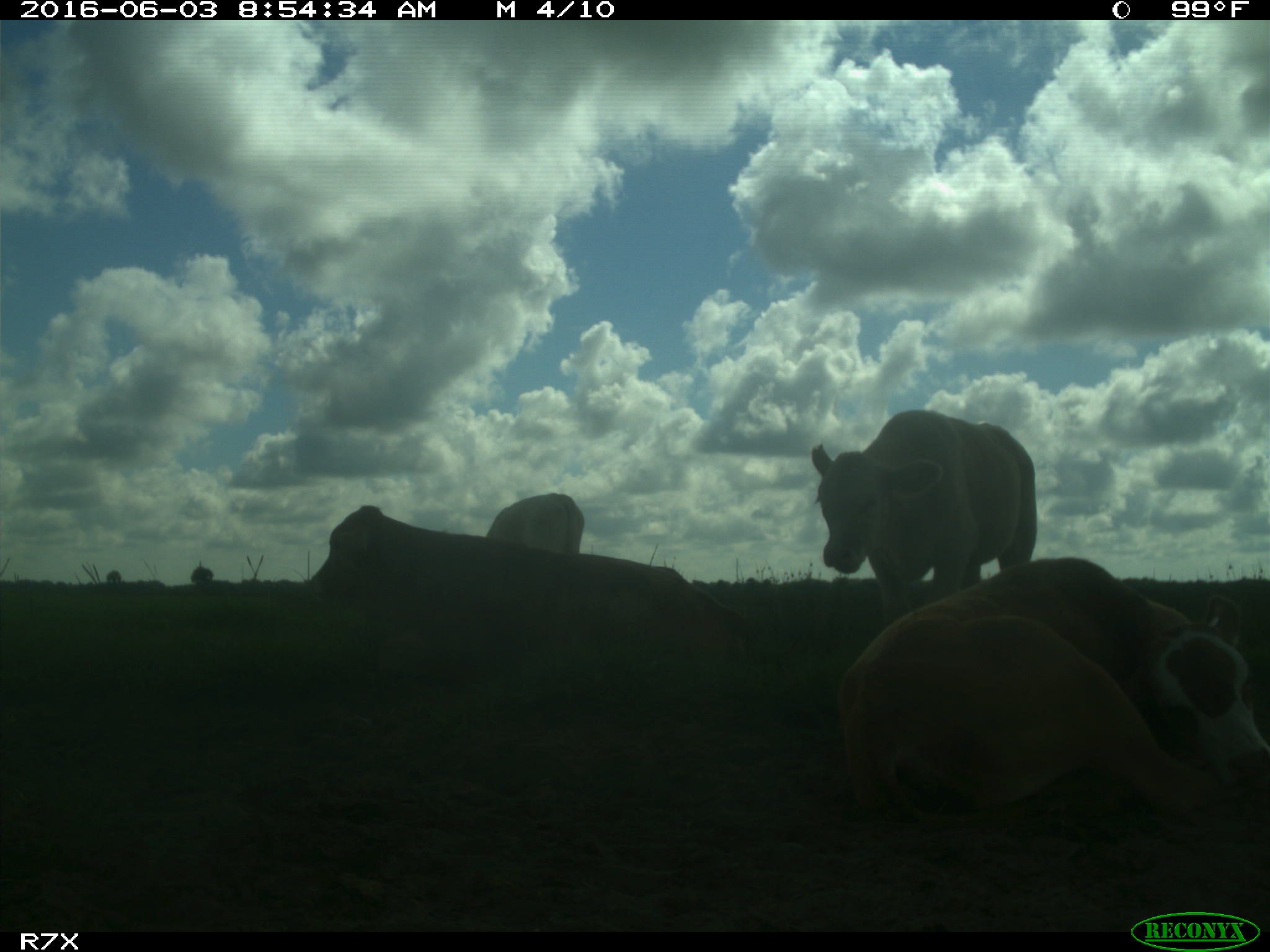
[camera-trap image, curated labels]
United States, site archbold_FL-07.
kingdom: Animalia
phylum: Chordata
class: Mammalia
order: Artiodactyla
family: Bovidae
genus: Bos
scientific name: Bos taurus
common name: domestic cow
Bos taurus (domestic cow).